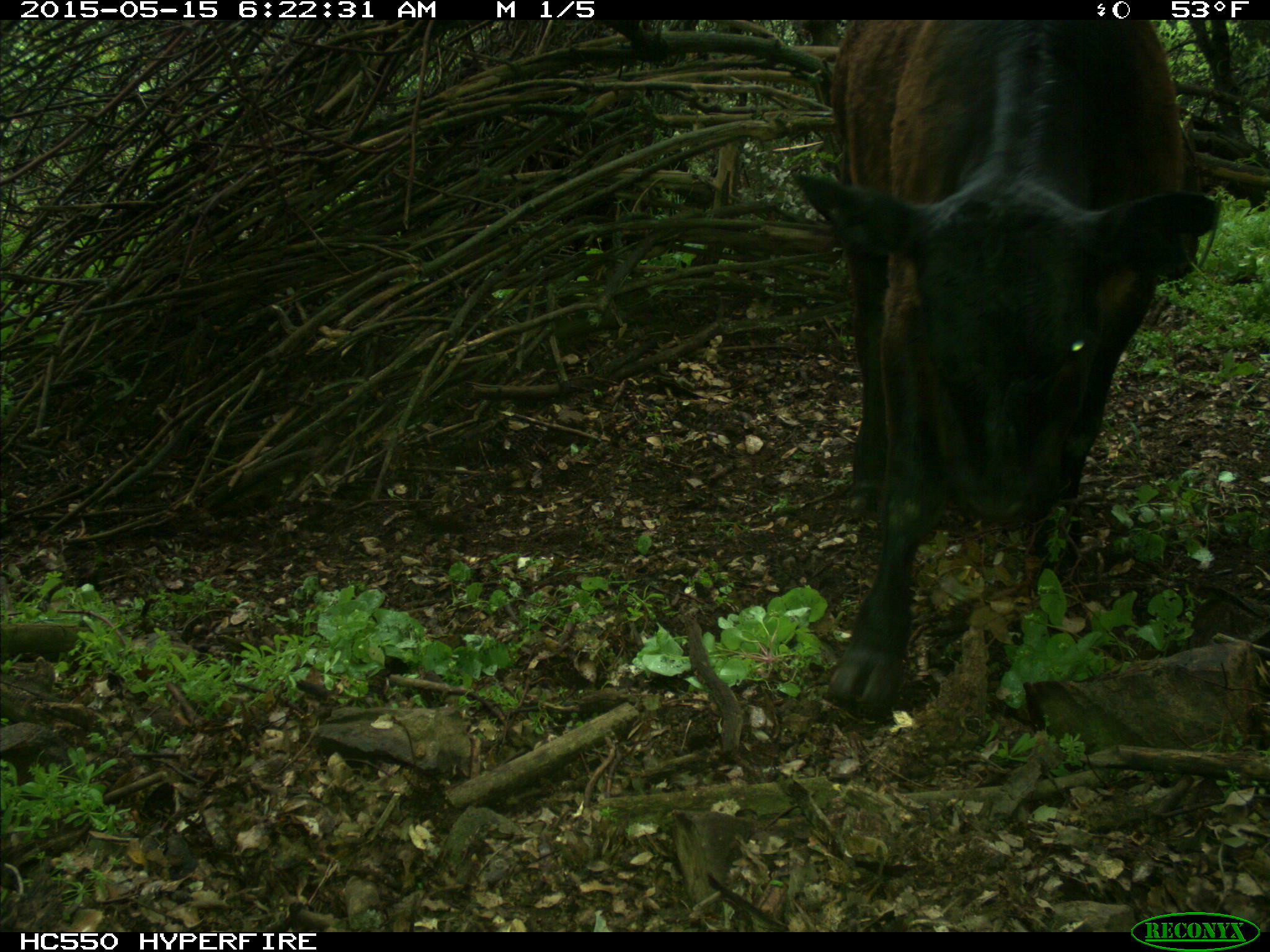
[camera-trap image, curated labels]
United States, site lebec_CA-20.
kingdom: Animalia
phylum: Chordata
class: Mammalia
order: Artiodactyla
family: Bovidae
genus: Bos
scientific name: Bos taurus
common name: domestic cow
Bos taurus (domestic cow).